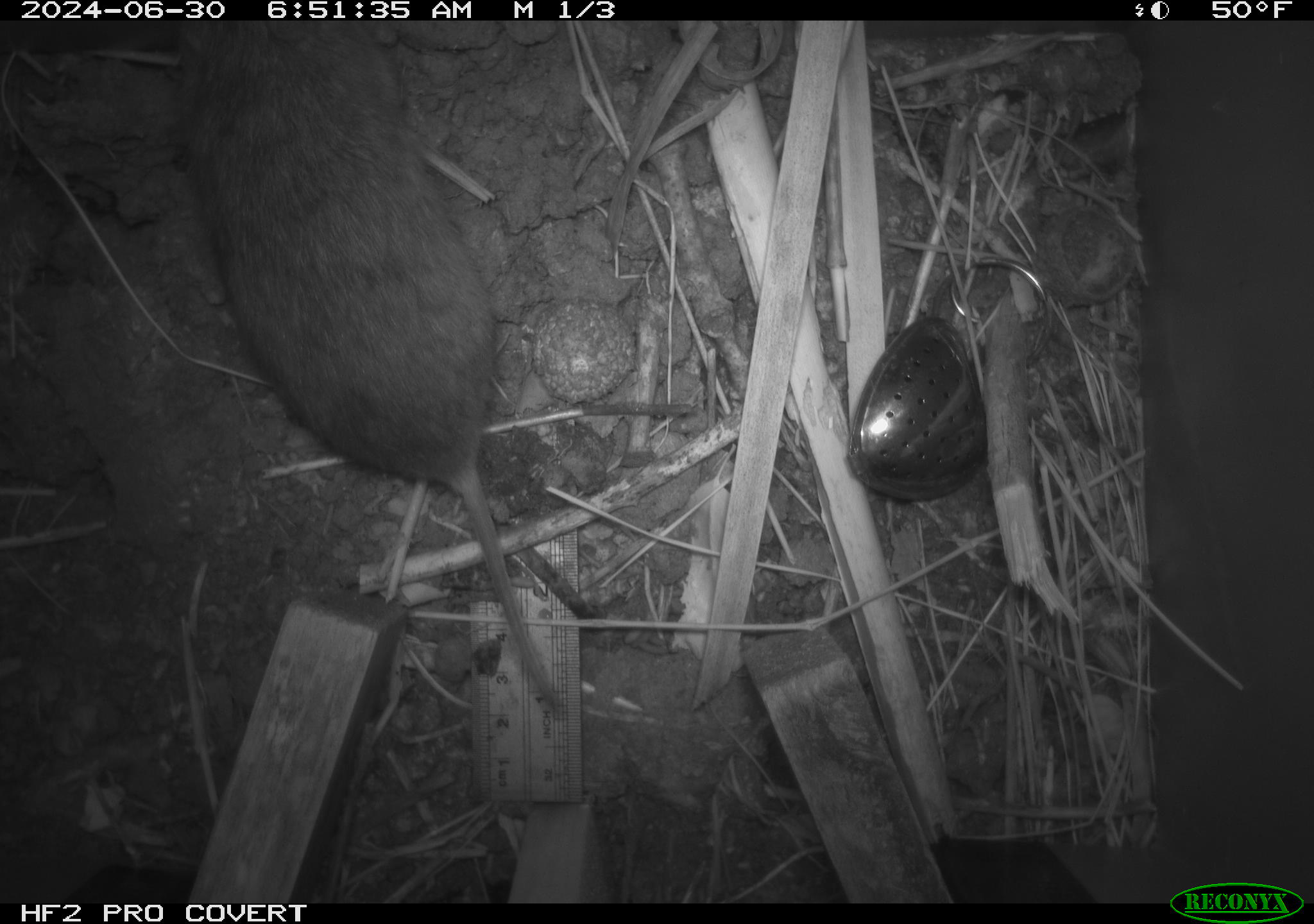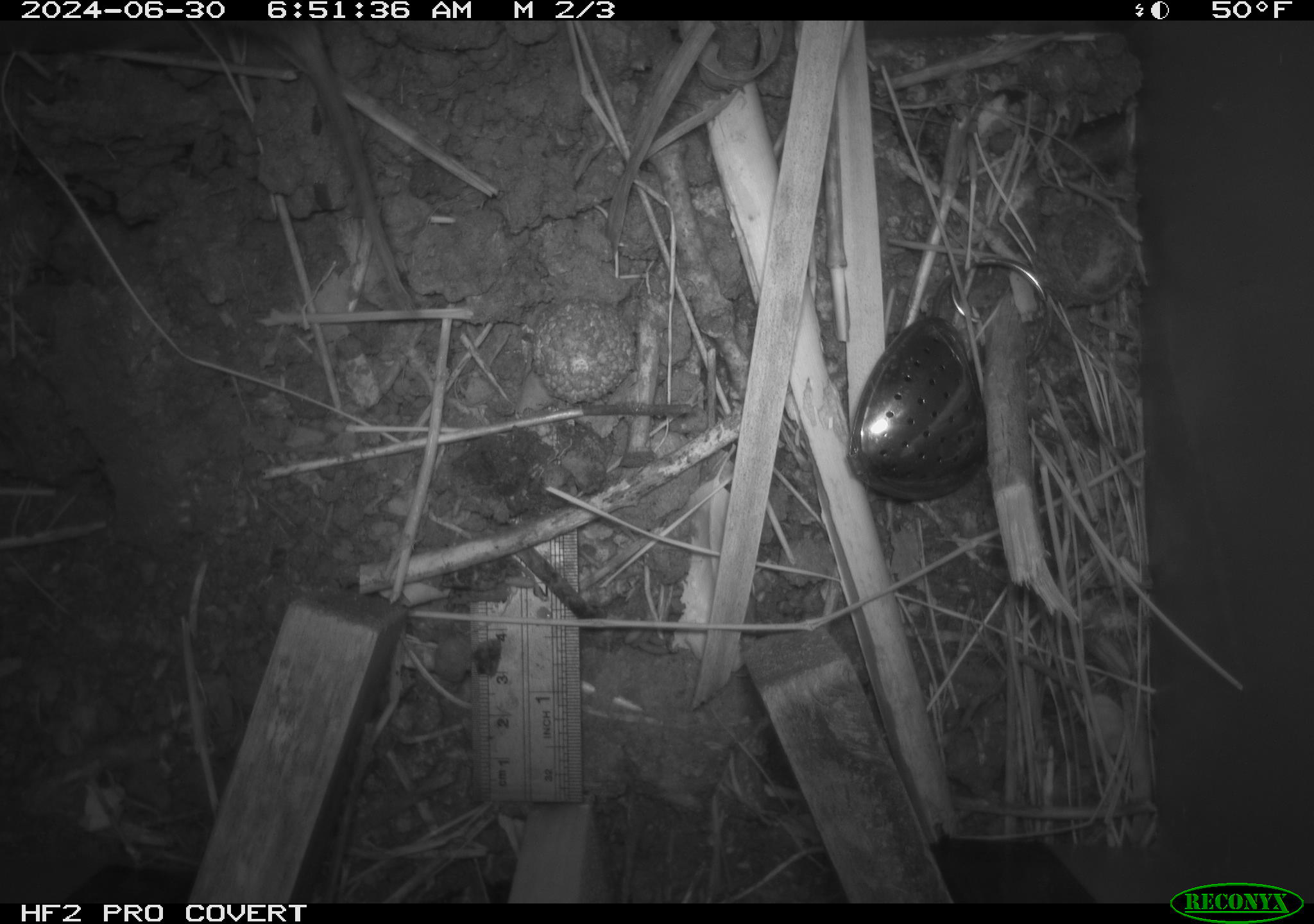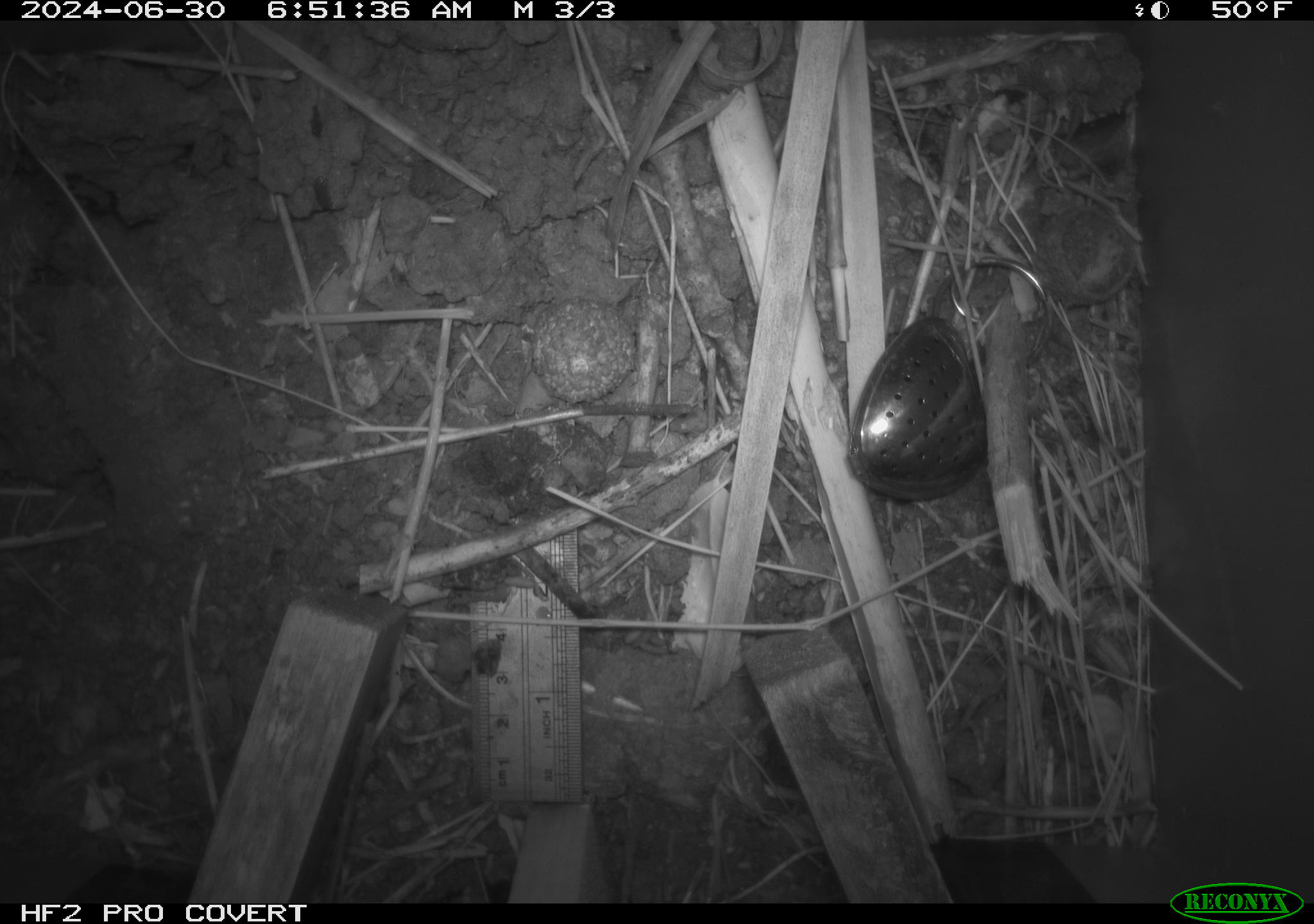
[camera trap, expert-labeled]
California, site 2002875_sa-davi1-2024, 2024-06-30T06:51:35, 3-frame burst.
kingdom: Animalia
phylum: Chordata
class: Mammalia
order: Rodentia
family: Cricetidae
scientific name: Arvicolinae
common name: voles, lemmings, and muskrats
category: arvicolinae subfamily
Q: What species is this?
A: Arvicolinae subfamily (voles, lemmings, and muskrats) (Arvicolinae).